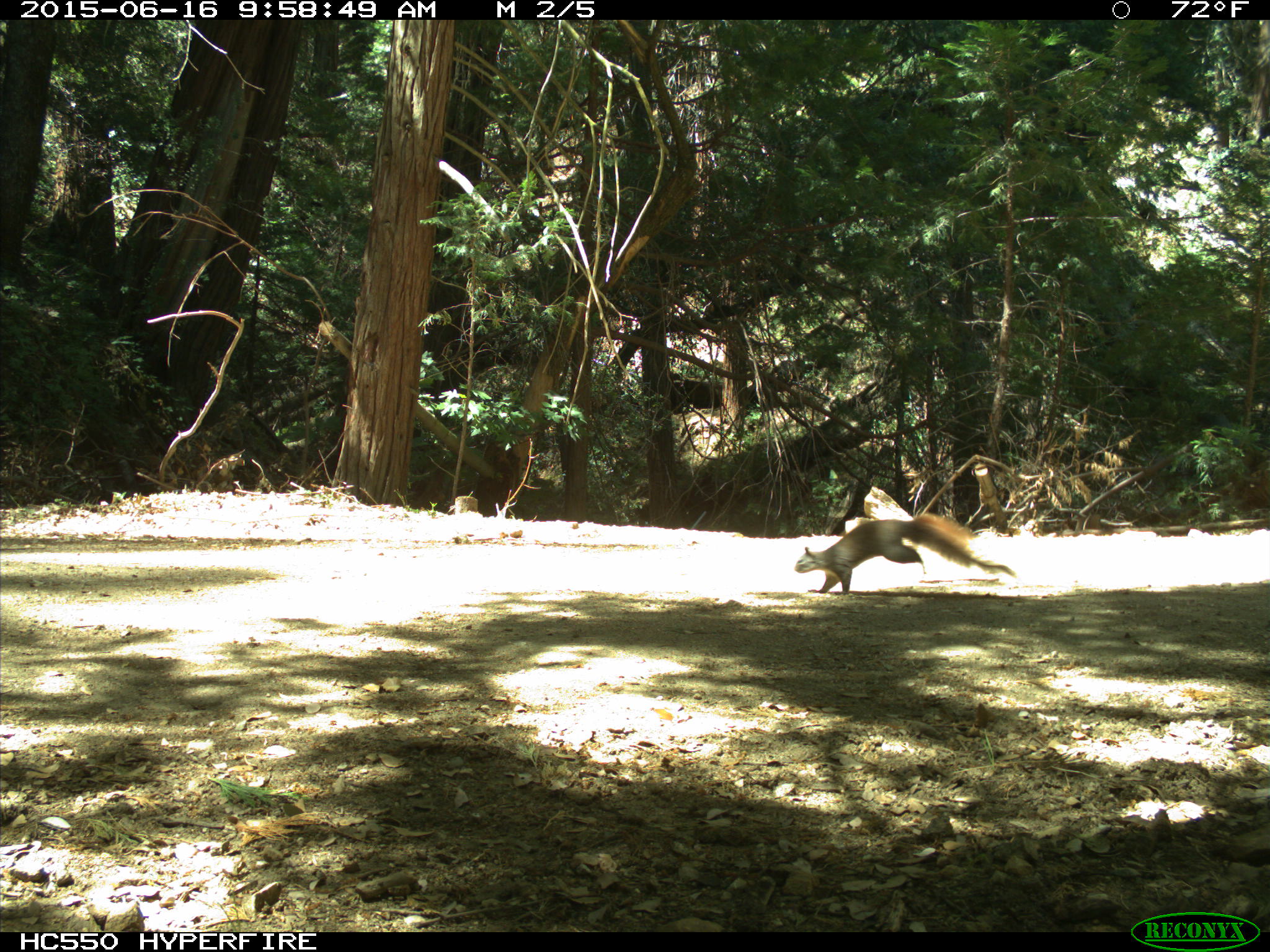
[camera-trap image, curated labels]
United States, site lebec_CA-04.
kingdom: Animalia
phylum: Chordata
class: Mammalia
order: Rodentia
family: Sciuridae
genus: Sciurus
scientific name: Sciurus carolinensis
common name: eastern gray squirrel